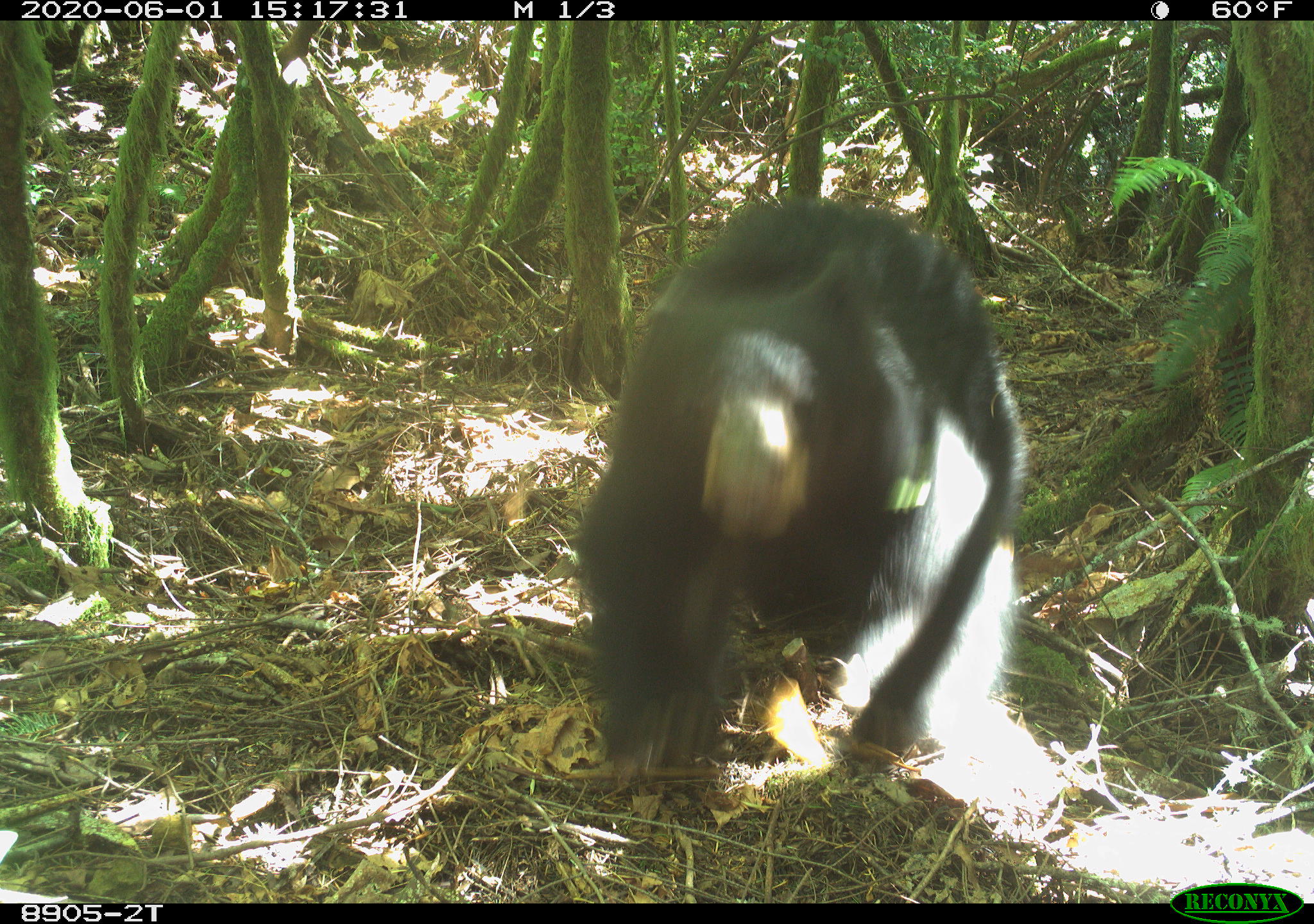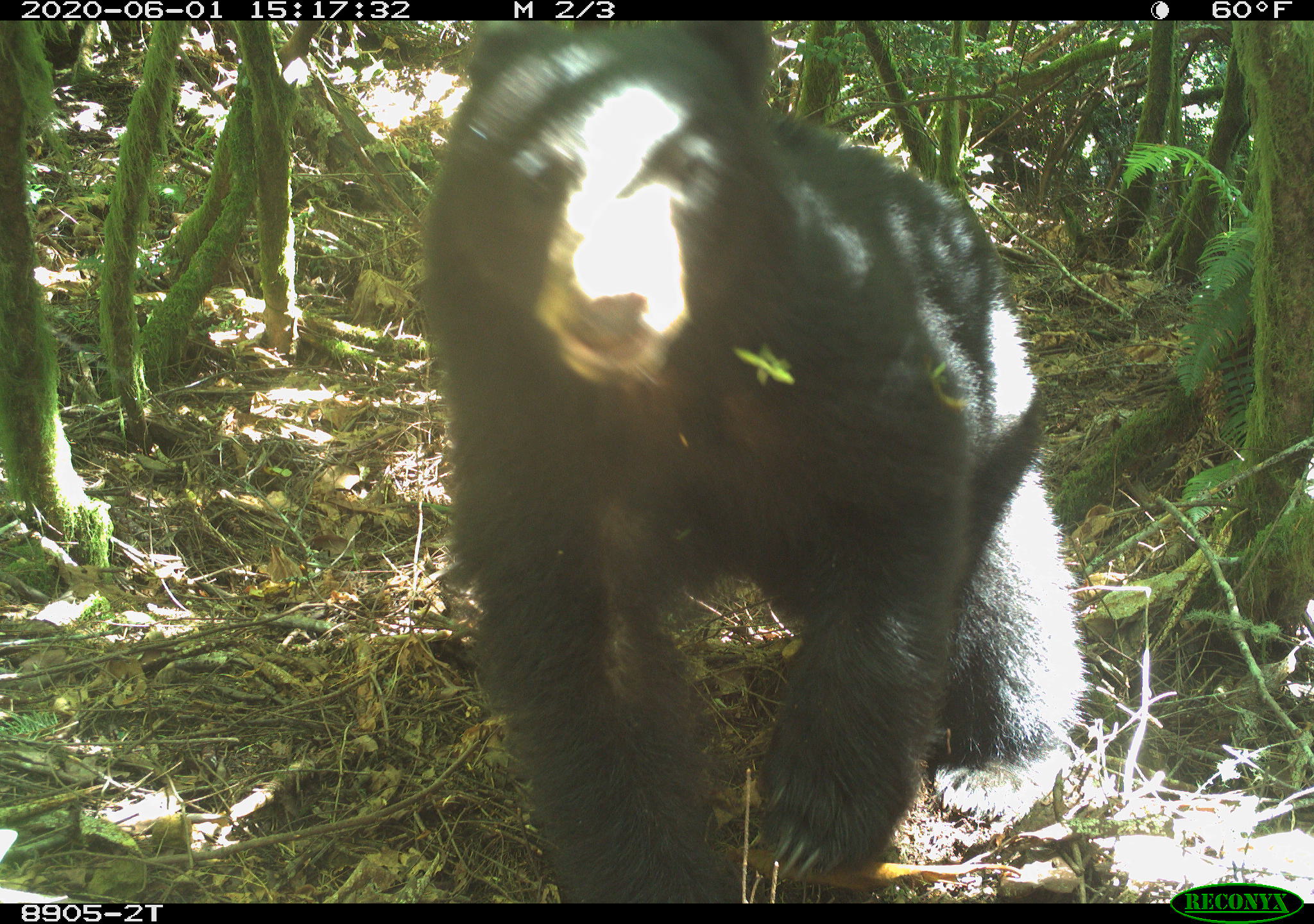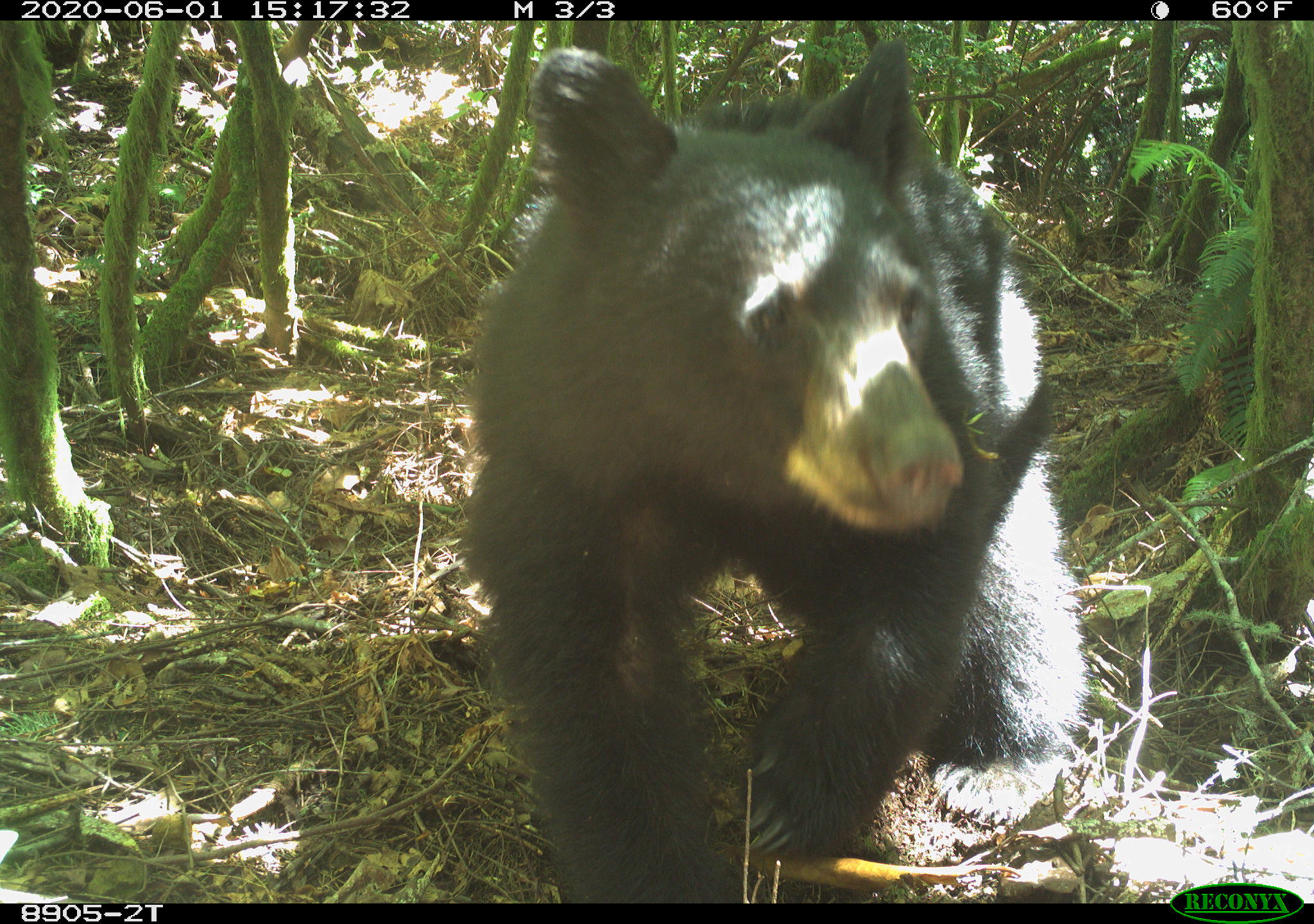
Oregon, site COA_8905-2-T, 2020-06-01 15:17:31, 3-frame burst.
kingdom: Animalia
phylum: Chordata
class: Mammalia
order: Carnivora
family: Ursidae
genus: Ursus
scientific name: Ursus americanus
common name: american black bear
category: black bear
Black bear (american black bear) (Ursus americanus).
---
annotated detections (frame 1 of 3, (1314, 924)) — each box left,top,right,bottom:
black bear: 570,186,1035,802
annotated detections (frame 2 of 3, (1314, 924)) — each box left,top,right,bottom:
black bear: 429,29,1090,897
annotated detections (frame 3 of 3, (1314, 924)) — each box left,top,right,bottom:
black bear: 444,40,1092,888